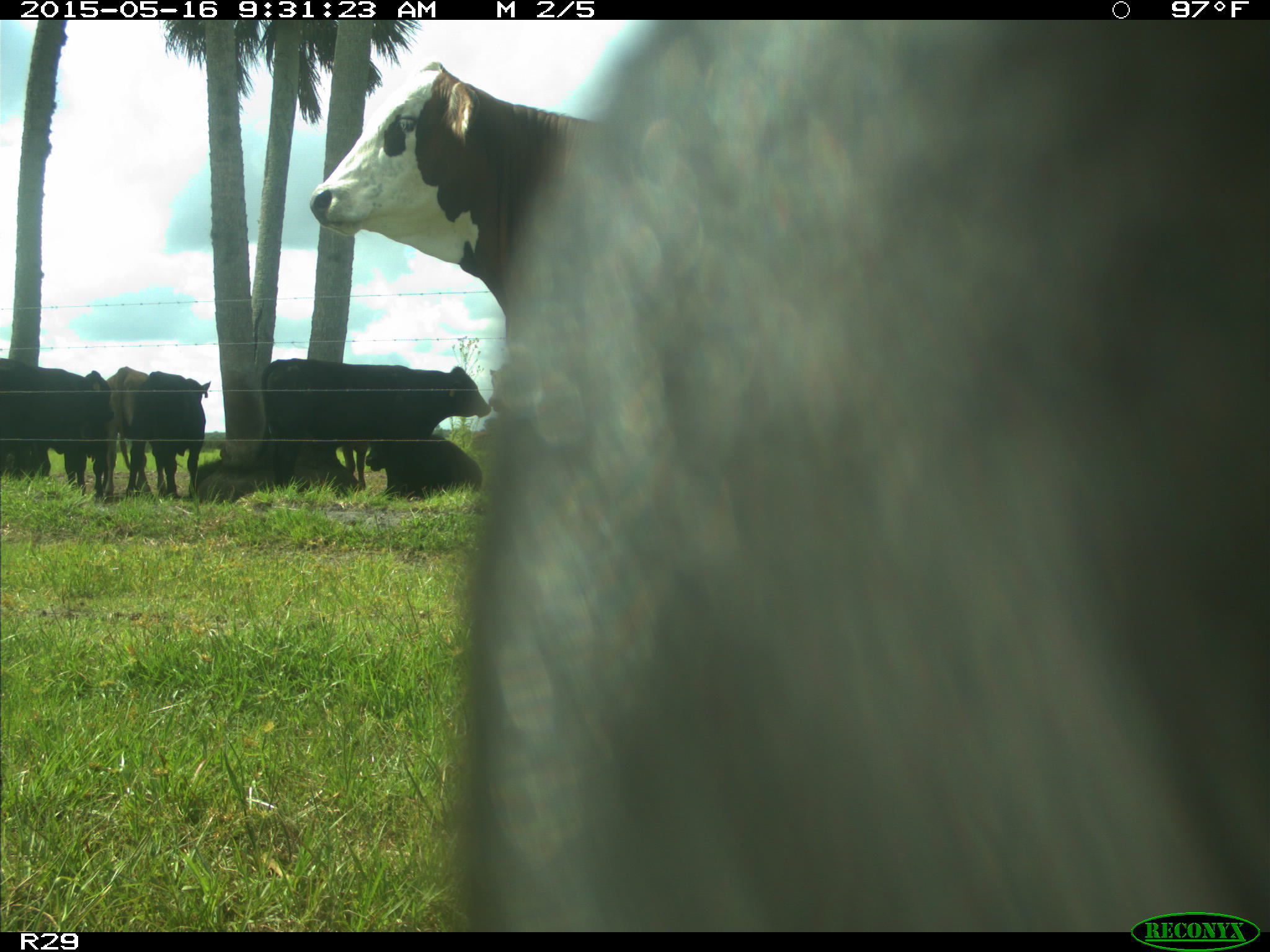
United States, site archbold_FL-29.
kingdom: Animalia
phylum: Chordata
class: Mammalia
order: Artiodactyla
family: Bovidae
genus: Bos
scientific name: Bos taurus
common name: domestic cow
Bos taurus (domestic cow).